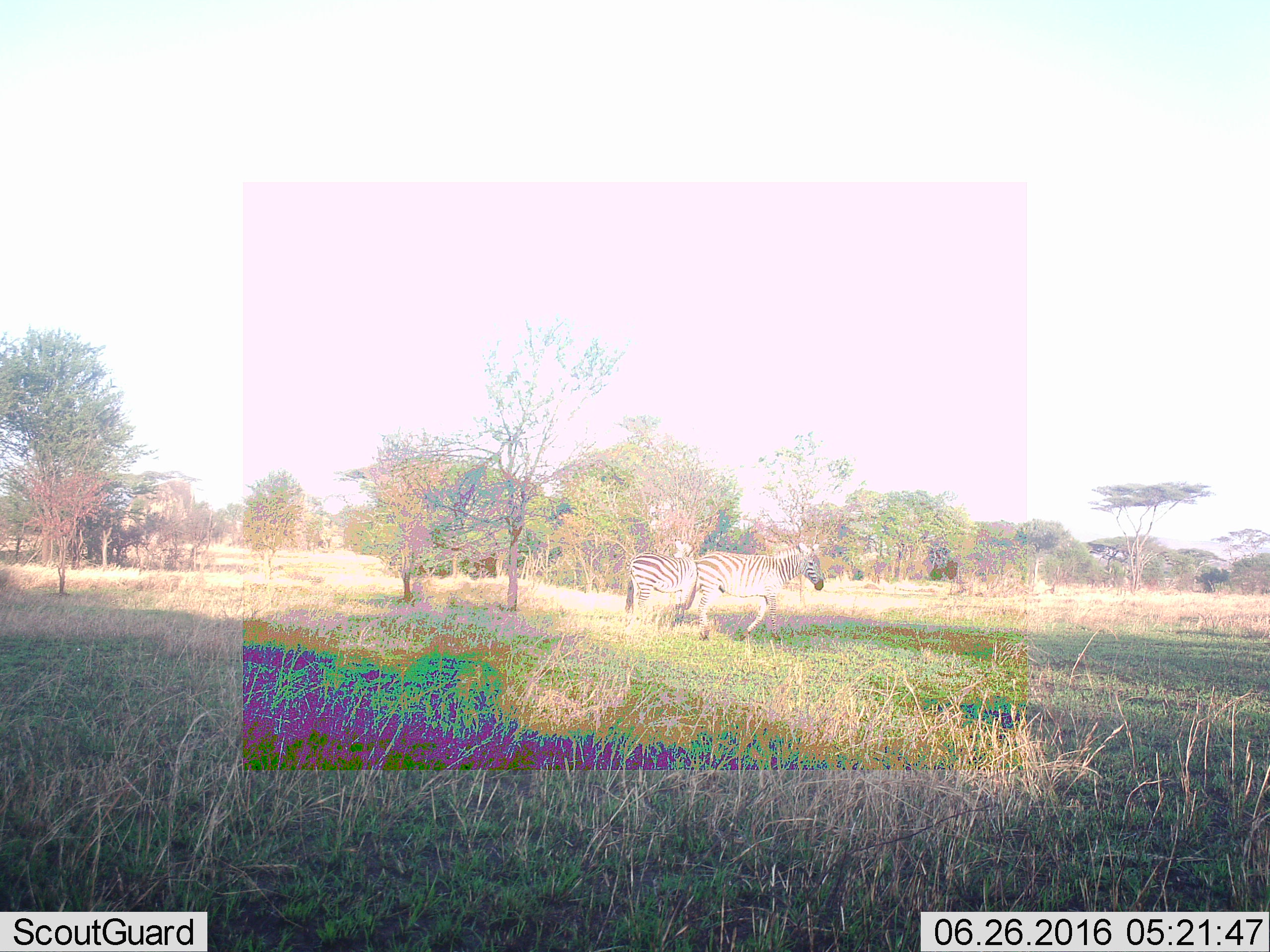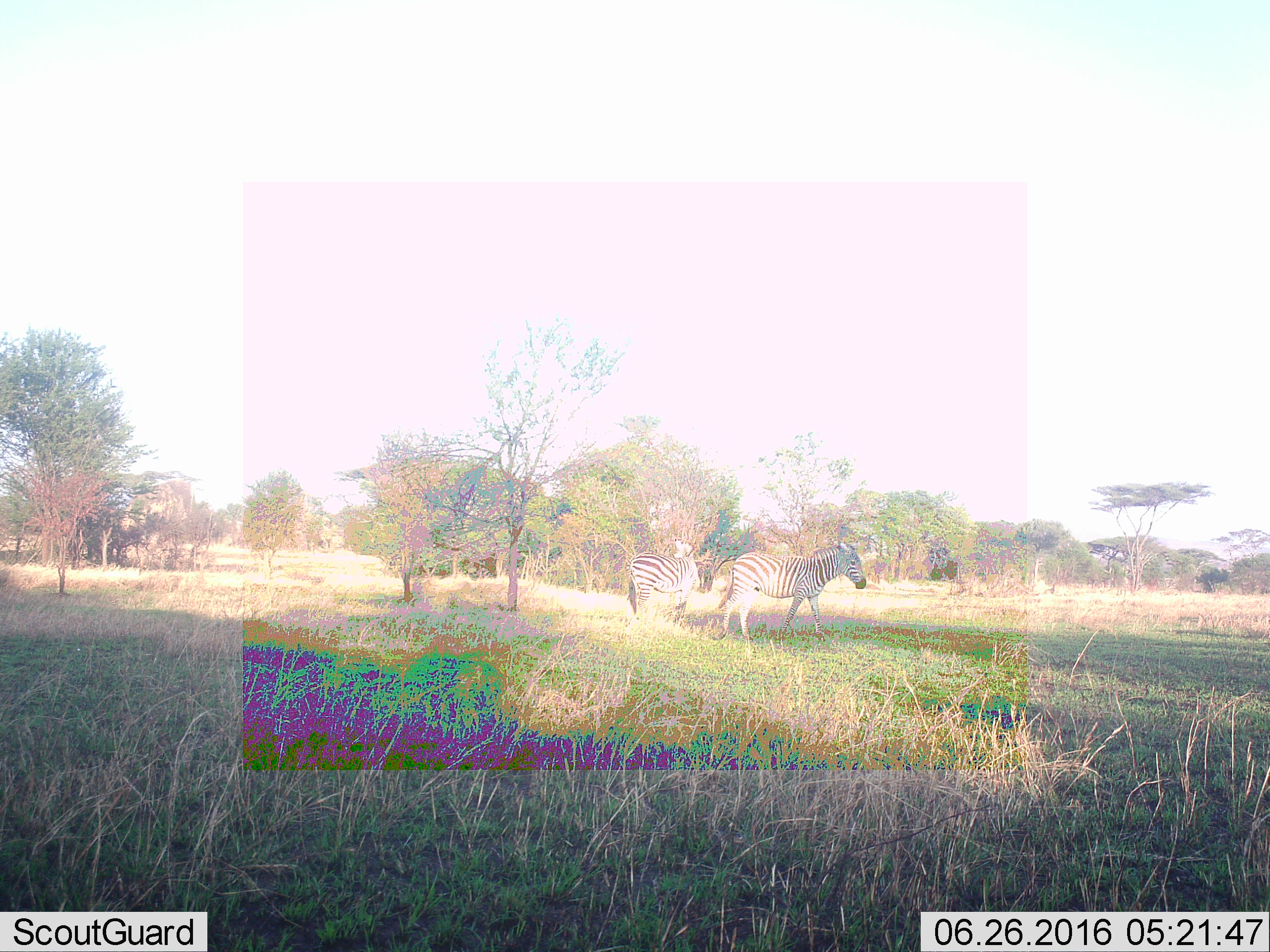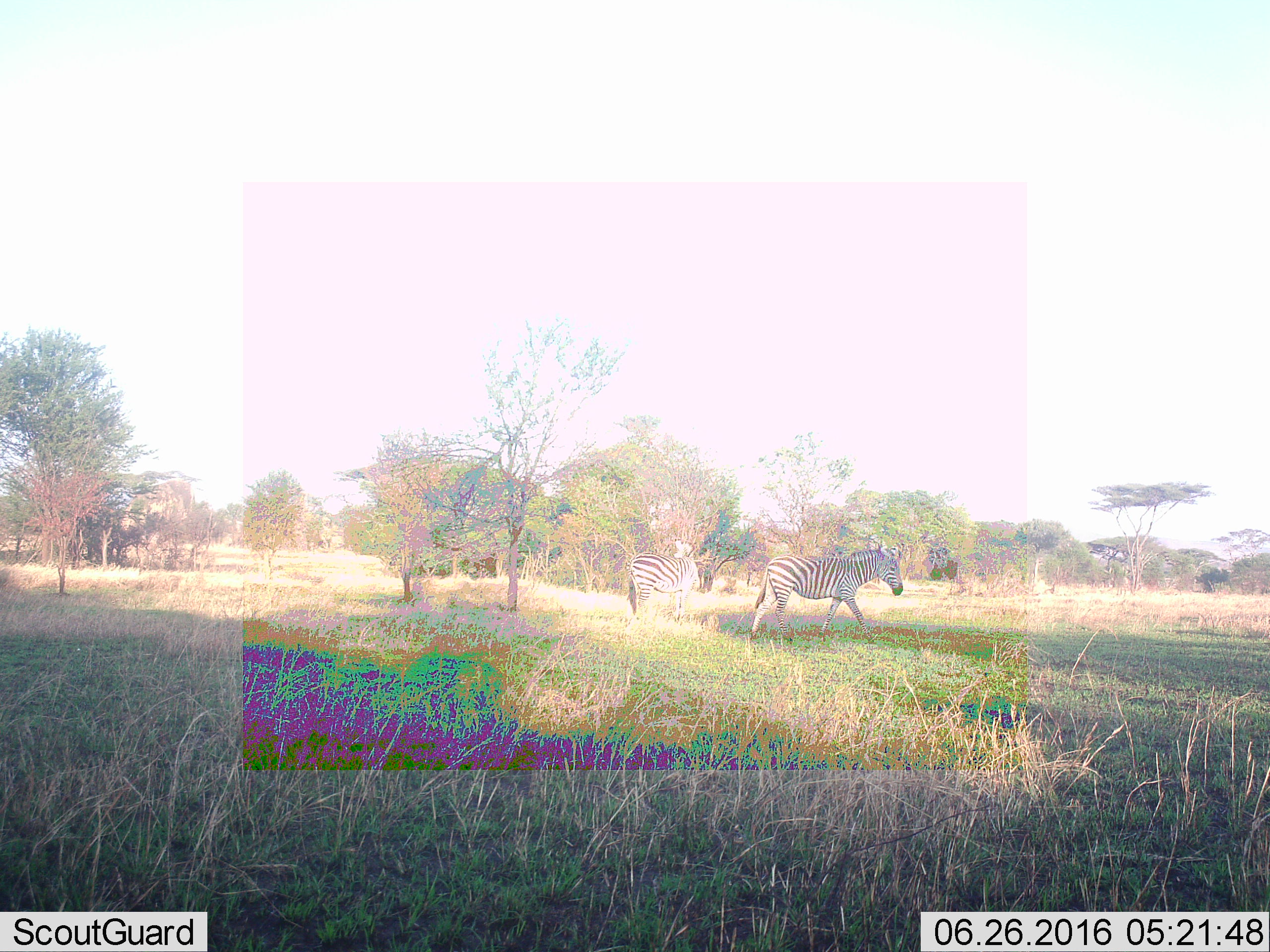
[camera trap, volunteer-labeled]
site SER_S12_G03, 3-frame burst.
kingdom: Animalia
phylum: Chordata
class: Mammalia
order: Perissodactyla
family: Equidae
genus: Equus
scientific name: Equus quagga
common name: plains zebra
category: zebraplains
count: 2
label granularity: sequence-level